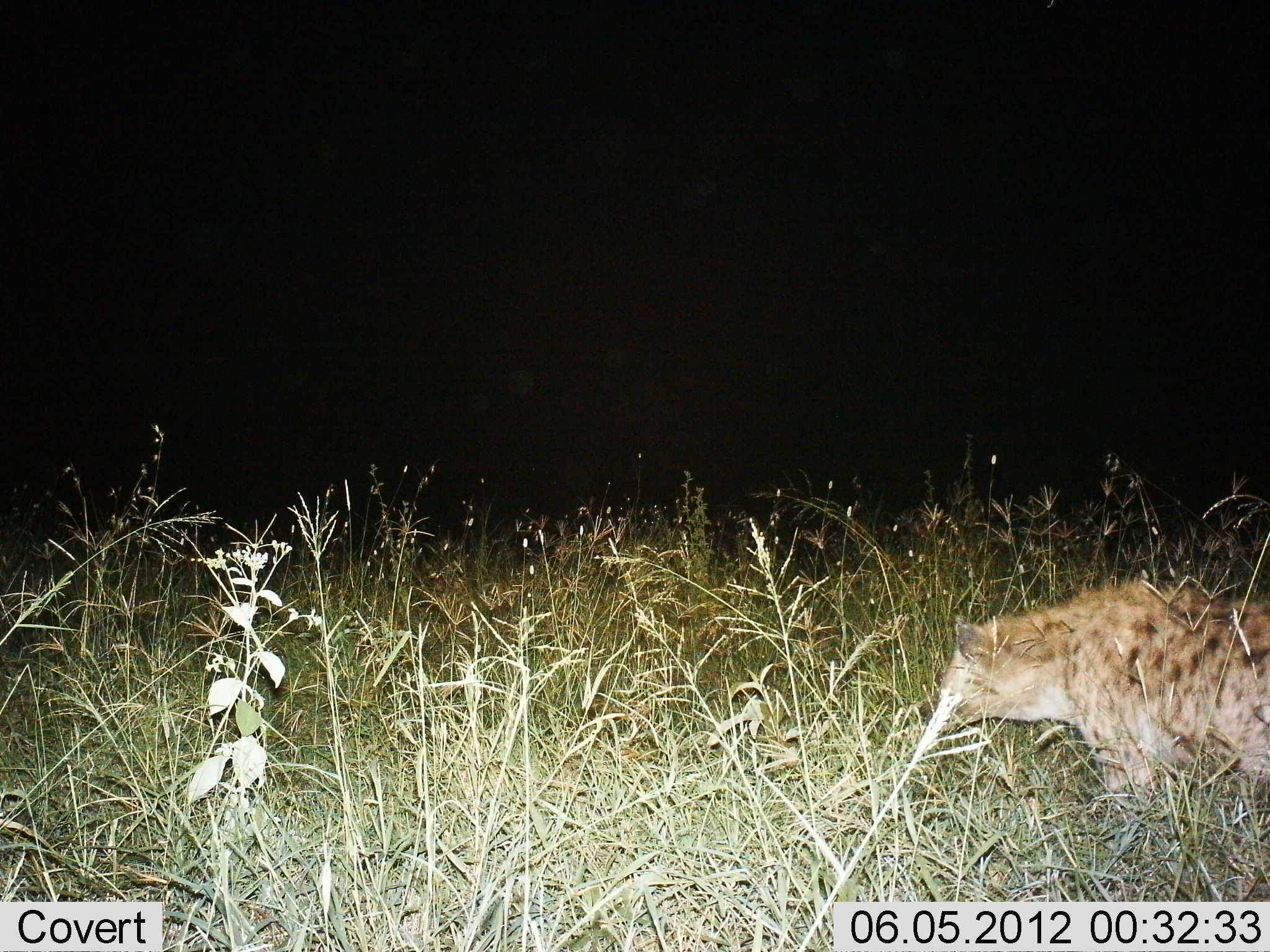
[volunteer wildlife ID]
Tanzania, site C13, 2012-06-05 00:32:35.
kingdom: Animalia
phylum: Chordata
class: Mammalia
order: Carnivora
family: Hyaenidae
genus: Crocuta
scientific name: Crocuta crocuta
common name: spotted hyena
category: hyenaspotted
Hyenaspotted (spotted hyena) (Crocuta crocuta), count 1. Behavior (volunteer vote fractions): standing 90%, resting 0%, moving 10%, interacting 0%. Young present (vote fraction): 0%. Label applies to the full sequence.